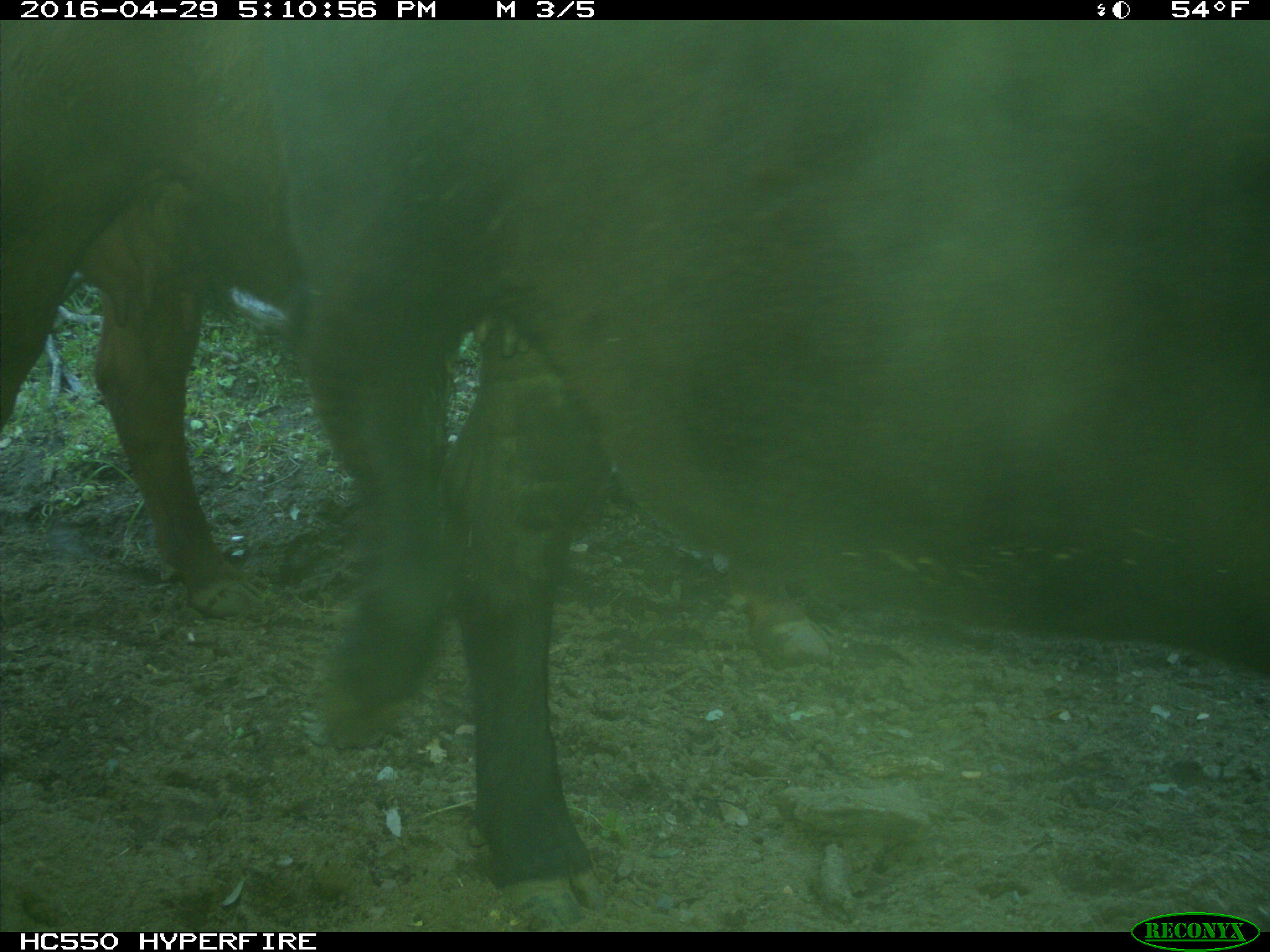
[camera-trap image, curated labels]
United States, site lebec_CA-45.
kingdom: Animalia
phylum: Chordata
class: Mammalia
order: Artiodactyla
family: Bovidae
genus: Bos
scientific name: Bos taurus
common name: domestic cow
Bos taurus (domestic cow).